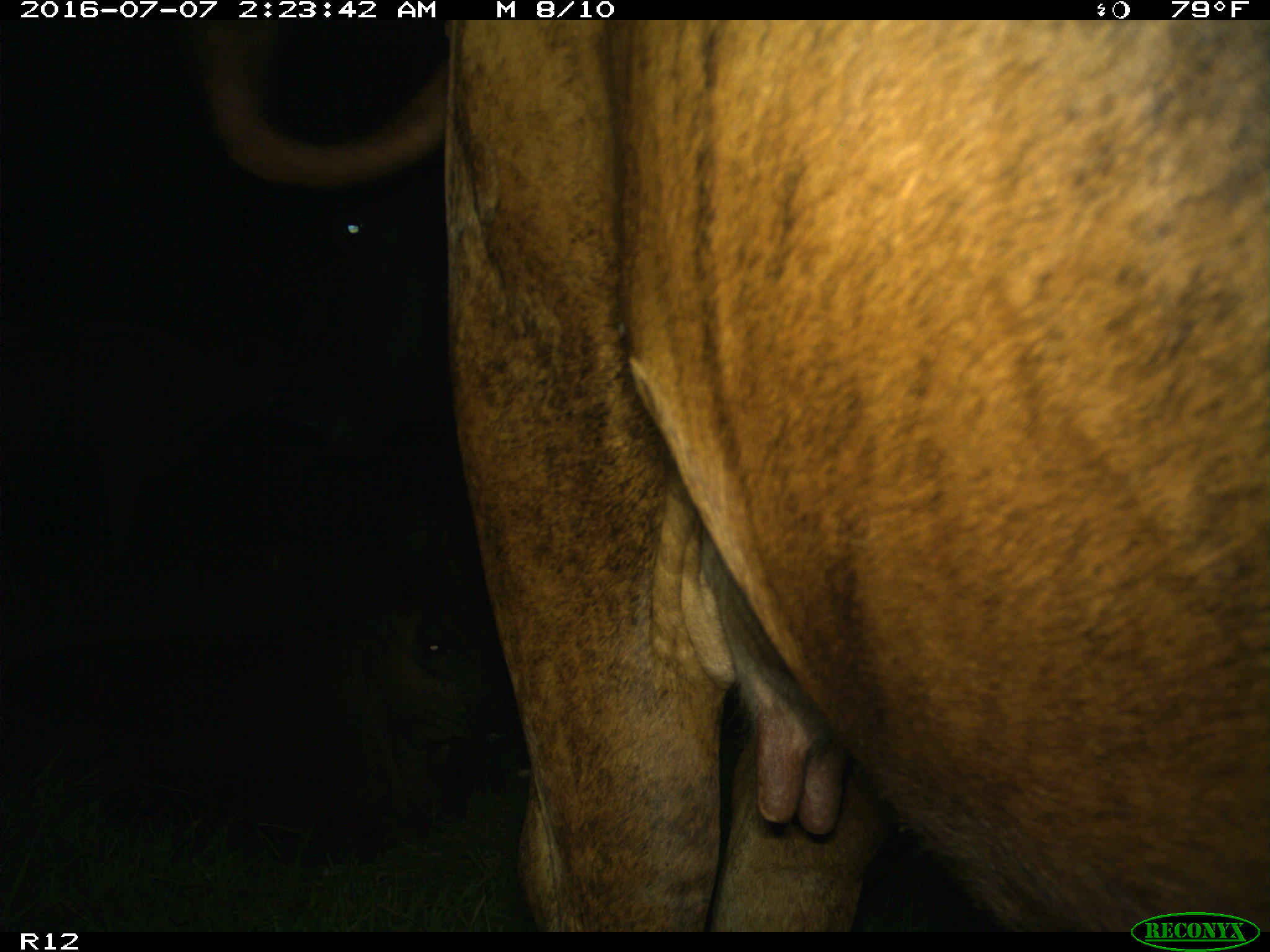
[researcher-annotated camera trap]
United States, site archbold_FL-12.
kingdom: Animalia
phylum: Chordata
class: Mammalia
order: Artiodactyla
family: Bovidae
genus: Bos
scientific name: Bos taurus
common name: domestic cow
Bos taurus (domestic cow).